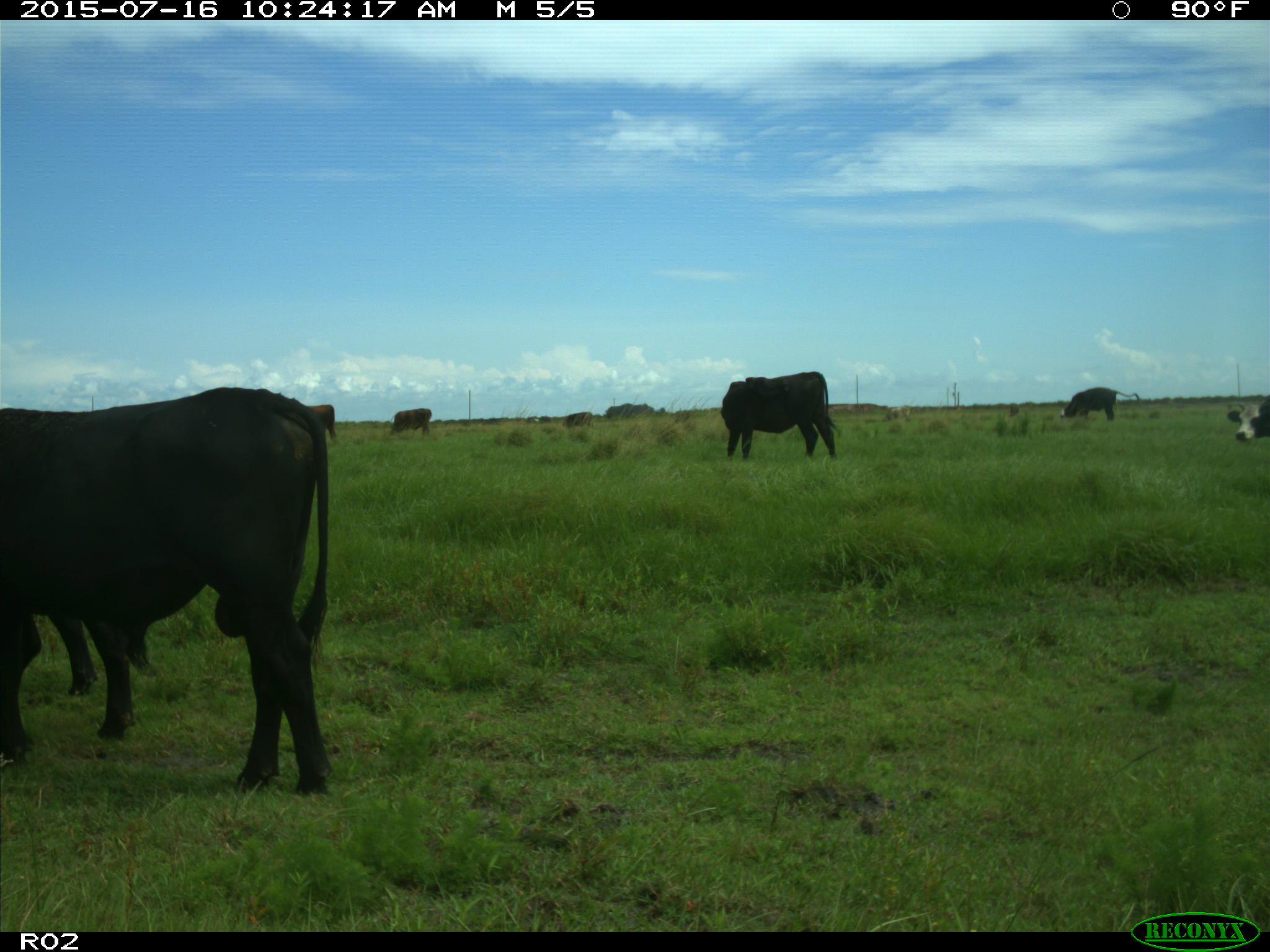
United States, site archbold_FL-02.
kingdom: Animalia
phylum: Chordata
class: Mammalia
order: Artiodactyla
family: Bovidae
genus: Bos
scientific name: Bos taurus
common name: domestic cow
Bos taurus (domestic cow).